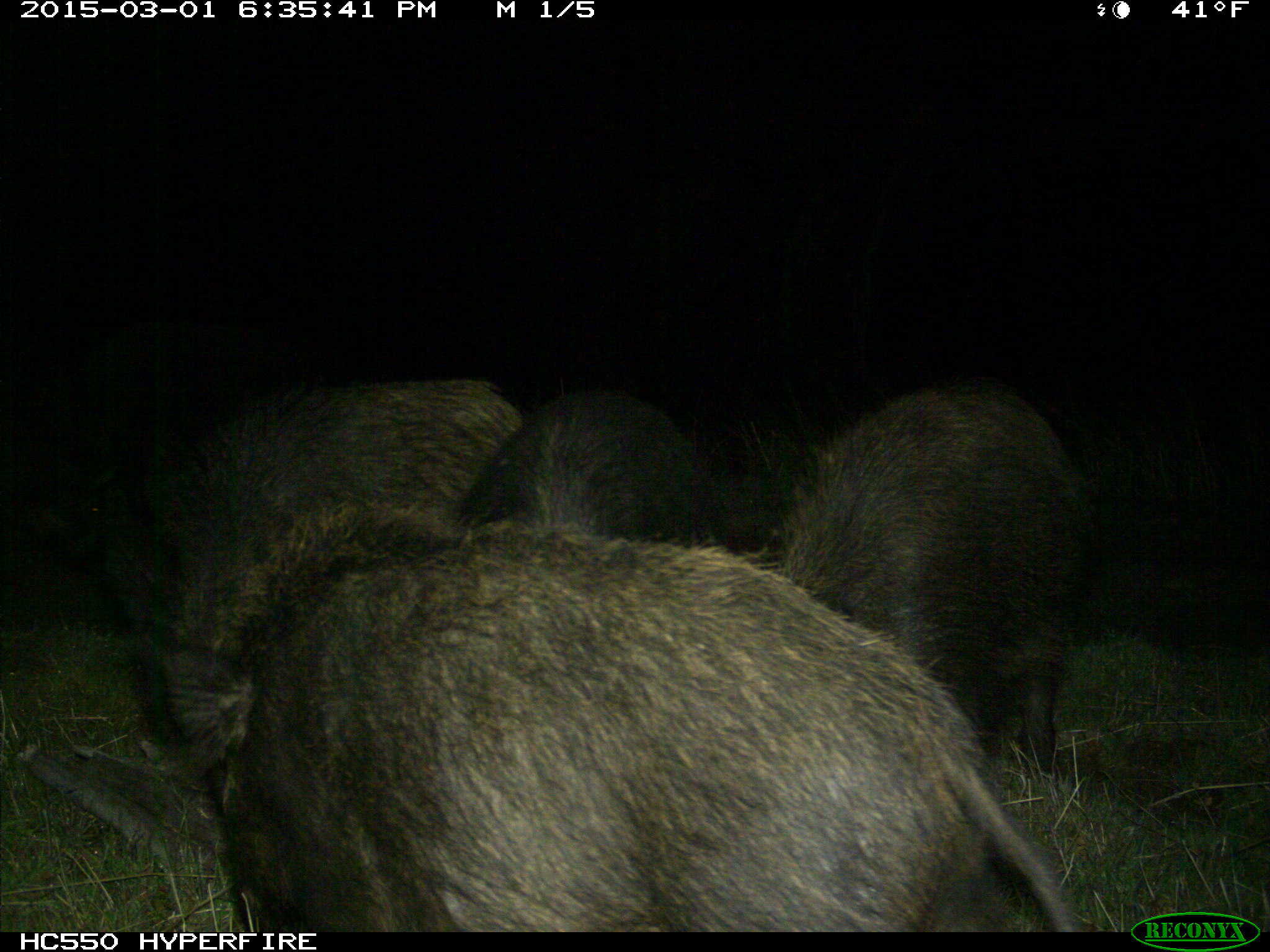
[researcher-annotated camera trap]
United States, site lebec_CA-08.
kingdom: Animalia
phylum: Chordata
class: Mammalia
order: Artiodactyla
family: Suidae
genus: Sus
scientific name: Sus scrofa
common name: wild boar